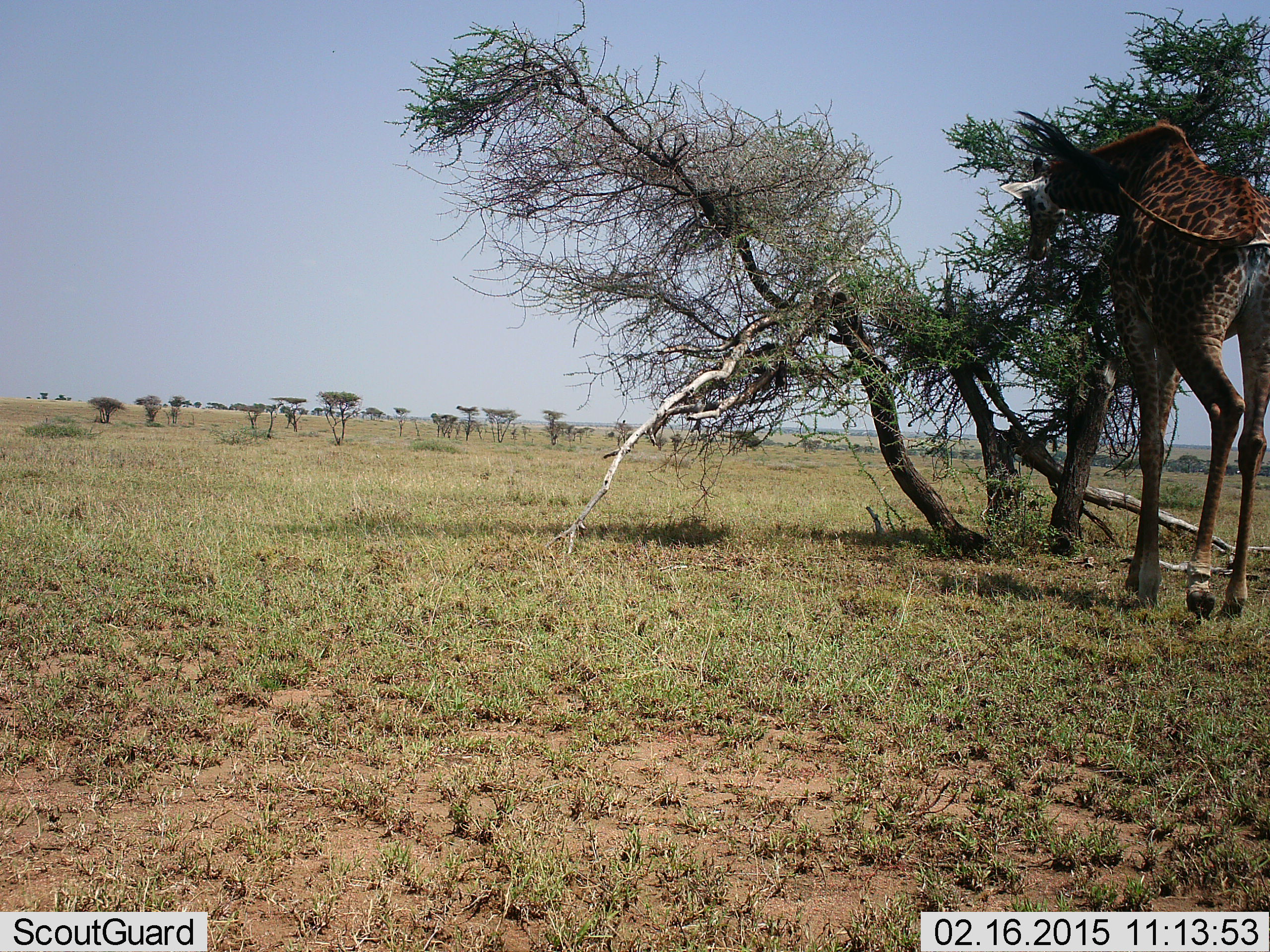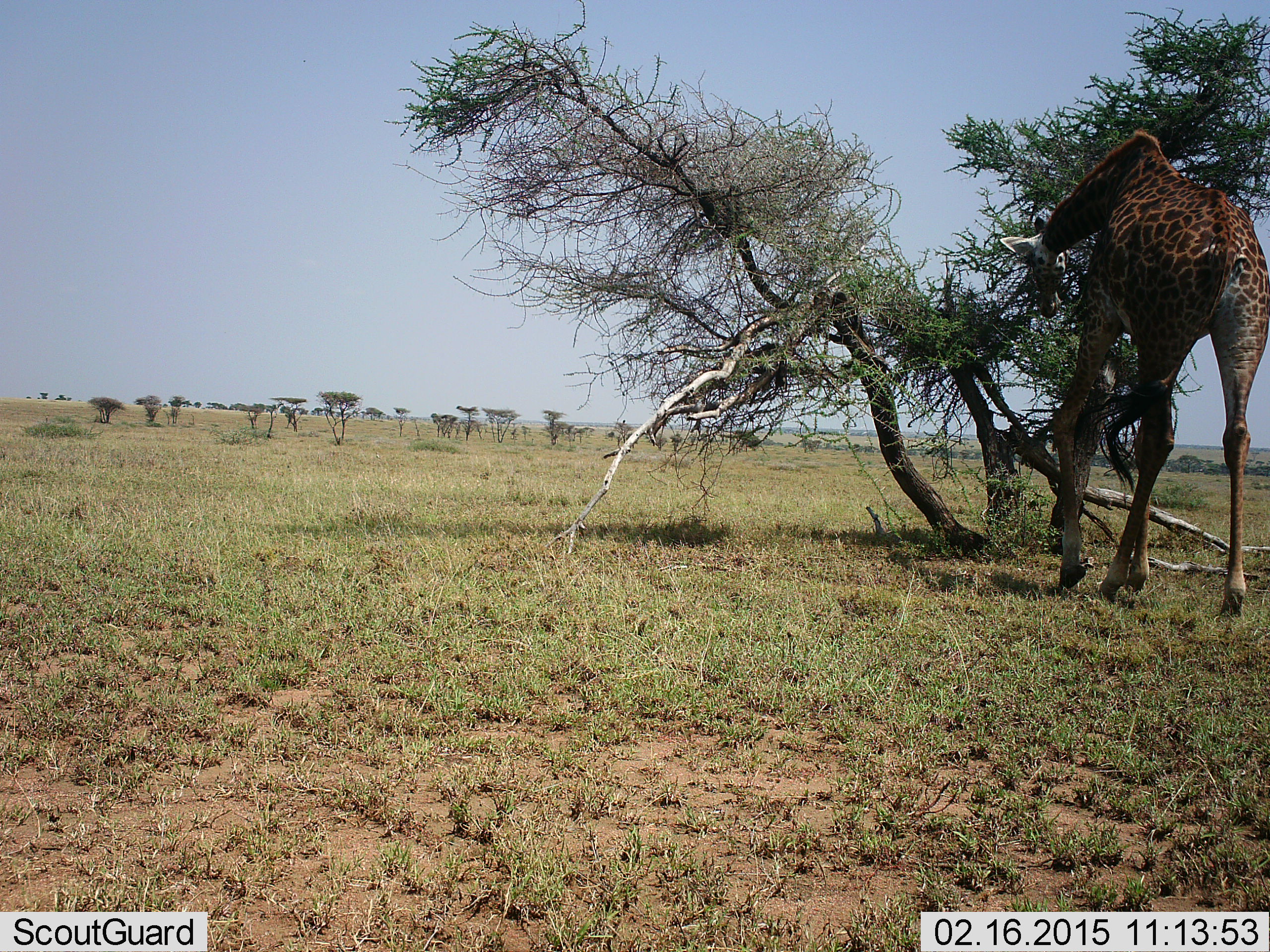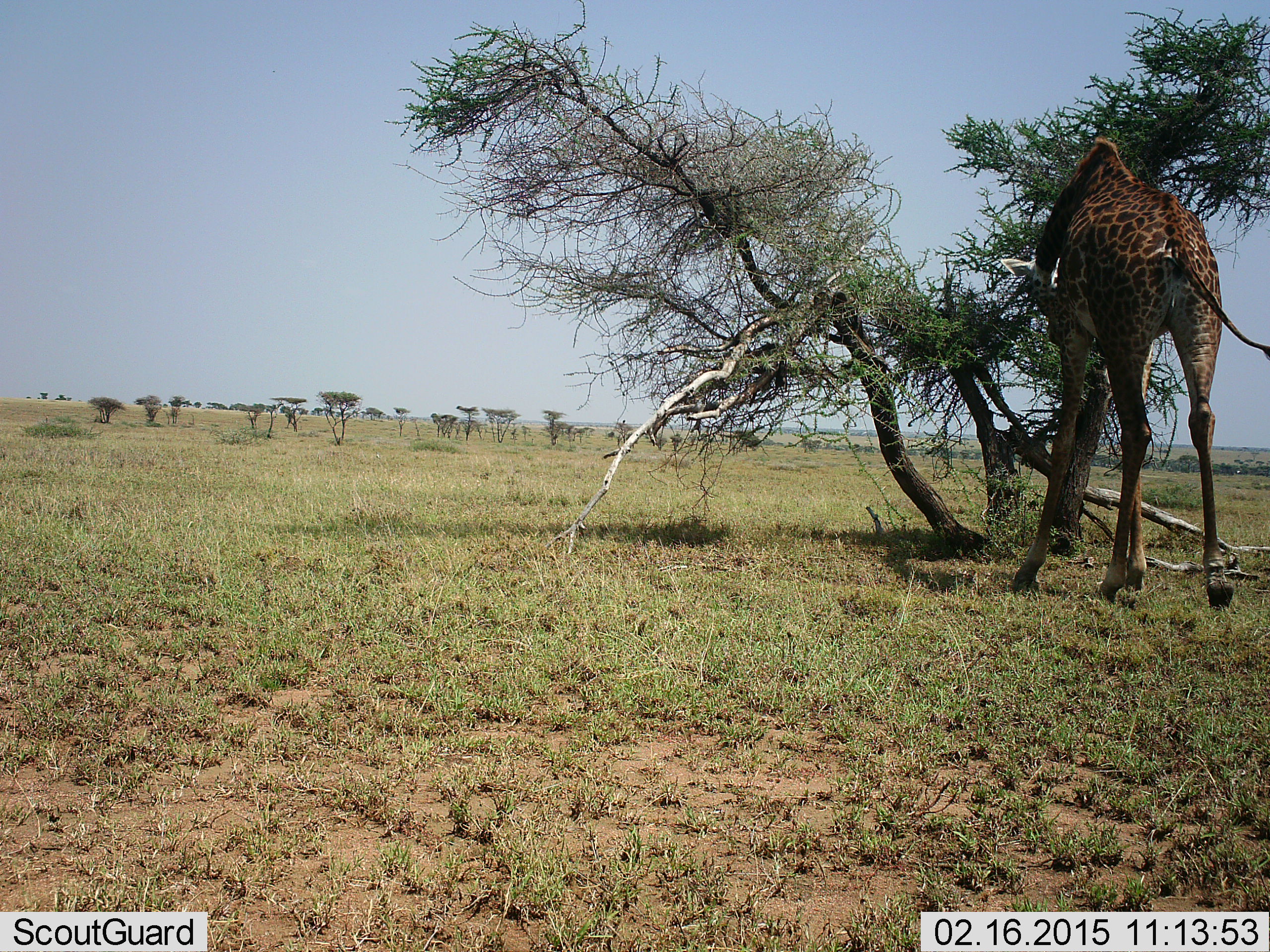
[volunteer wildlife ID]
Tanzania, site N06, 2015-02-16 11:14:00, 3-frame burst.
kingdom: Animalia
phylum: Chordata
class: Mammalia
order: Artiodactyla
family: Giraffidae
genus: Giraffa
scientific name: Giraffa camelopardalis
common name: giraffe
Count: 1.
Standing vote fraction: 20%.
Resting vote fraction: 0%.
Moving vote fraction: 50%.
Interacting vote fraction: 0%.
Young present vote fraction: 0%.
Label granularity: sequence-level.